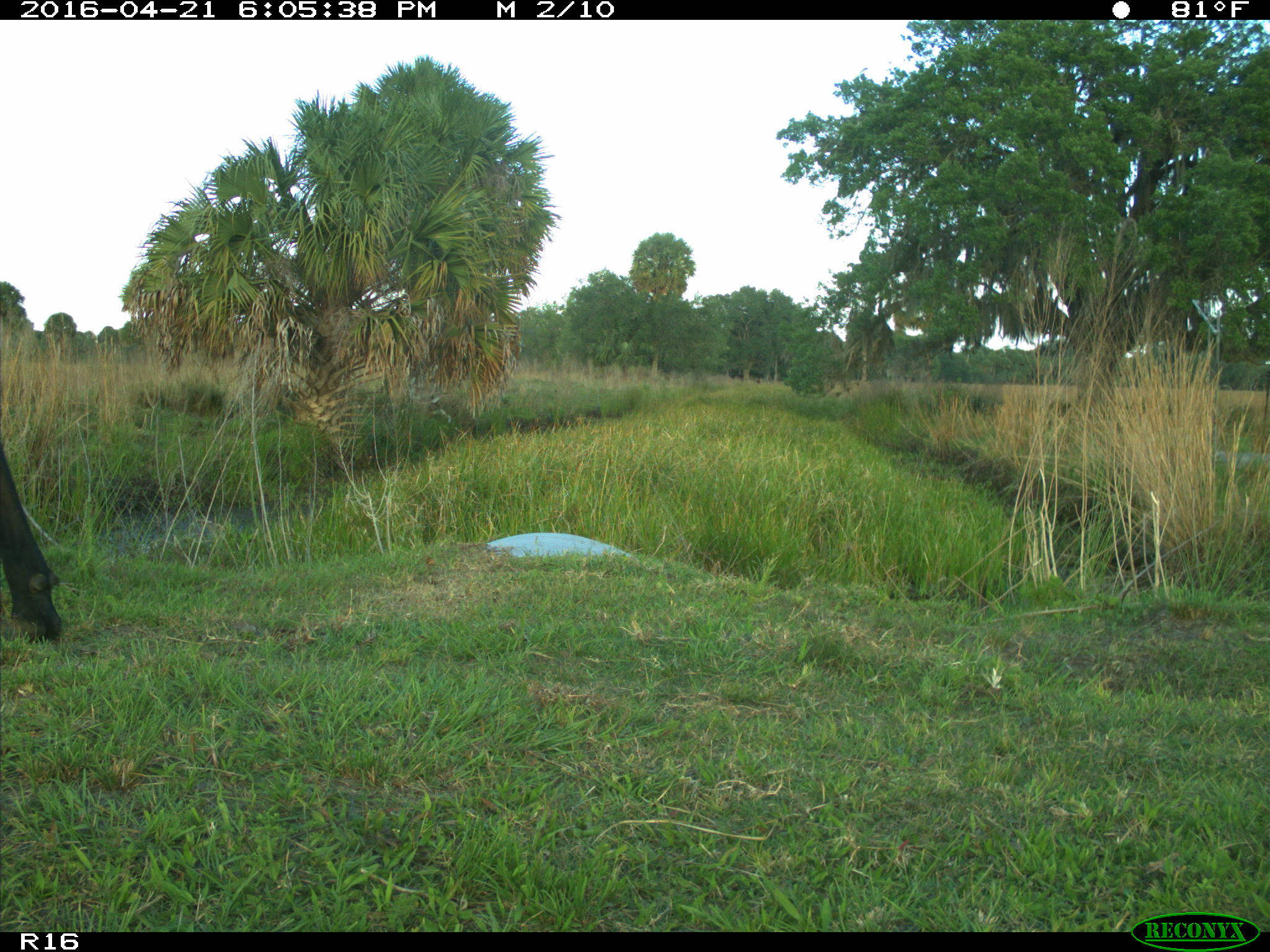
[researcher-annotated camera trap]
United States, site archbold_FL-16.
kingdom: Animalia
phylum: Chordata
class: Mammalia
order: Artiodactyla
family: Bovidae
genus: Bos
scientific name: Bos taurus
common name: domestic cow